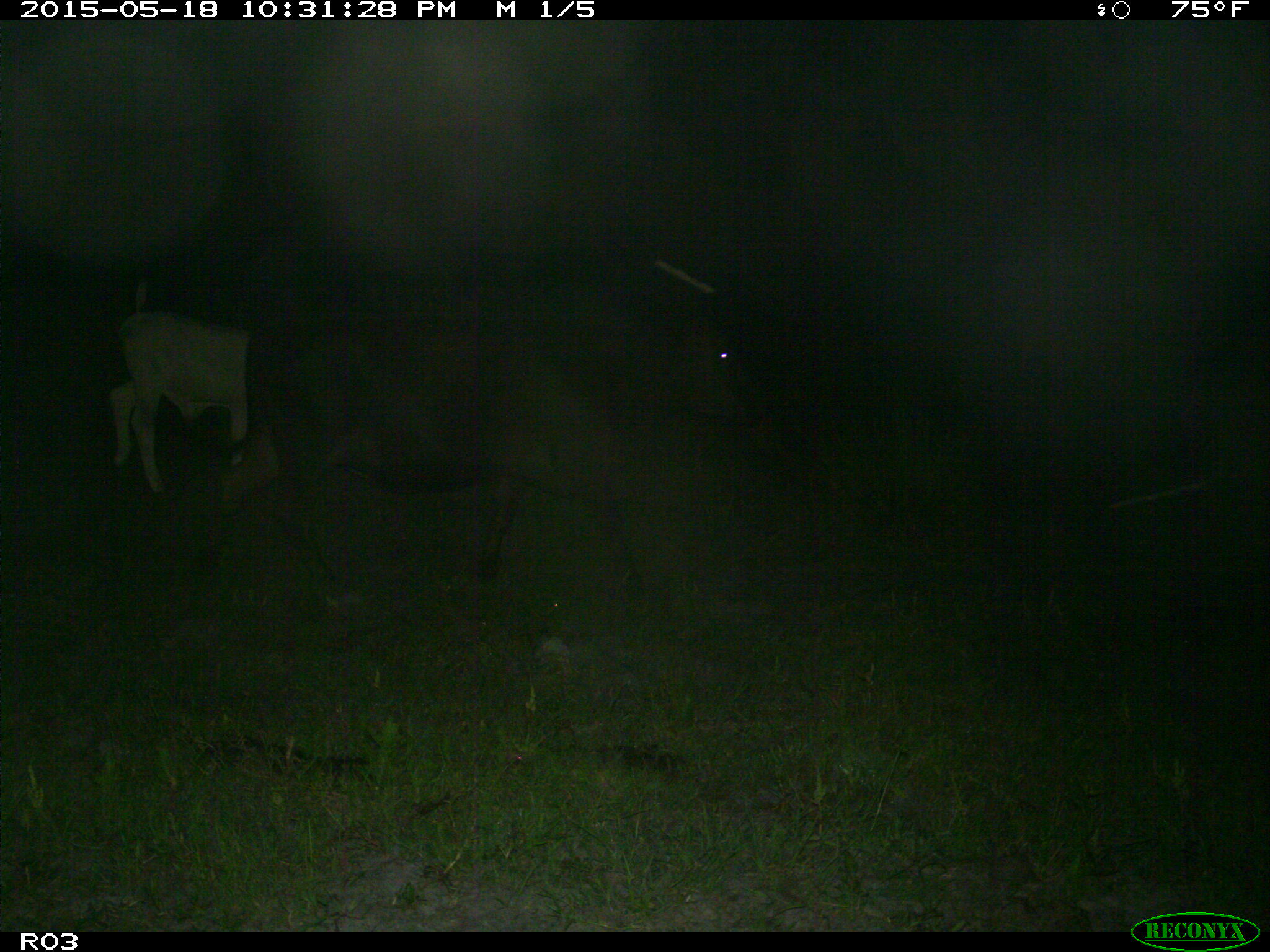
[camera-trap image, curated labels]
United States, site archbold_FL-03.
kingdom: Animalia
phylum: Chordata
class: Mammalia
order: Artiodactyla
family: Bovidae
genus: Bos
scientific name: Bos taurus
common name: domestic cow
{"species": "Bos taurus (domestic cow)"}